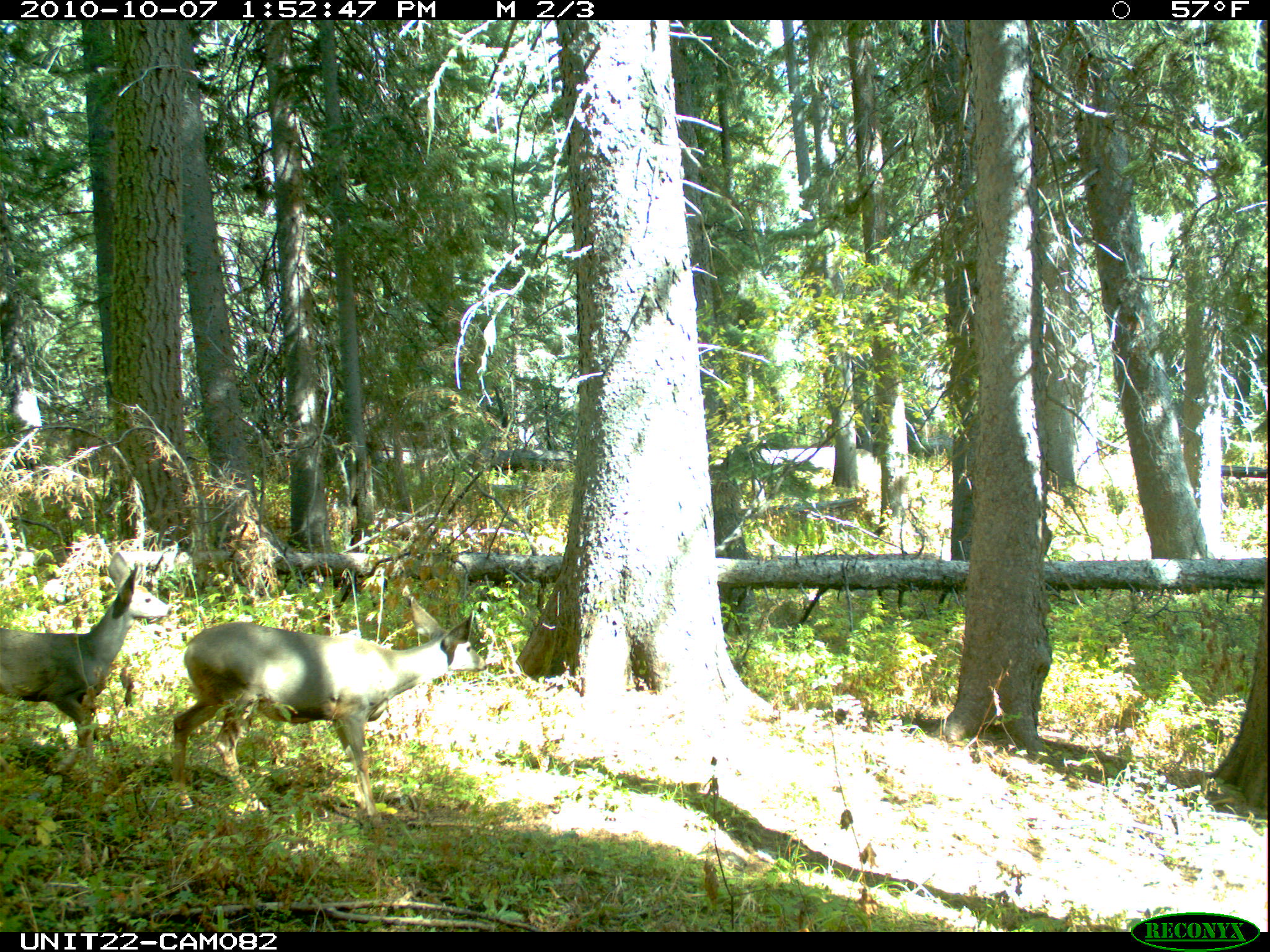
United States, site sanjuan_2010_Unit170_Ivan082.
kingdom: Animalia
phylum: Chordata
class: Mammalia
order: Artiodactyla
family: Cervidae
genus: Odocoileus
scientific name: Odocoileus hemionus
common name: mule deer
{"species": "Odocoileus hemionus (mule deer)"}